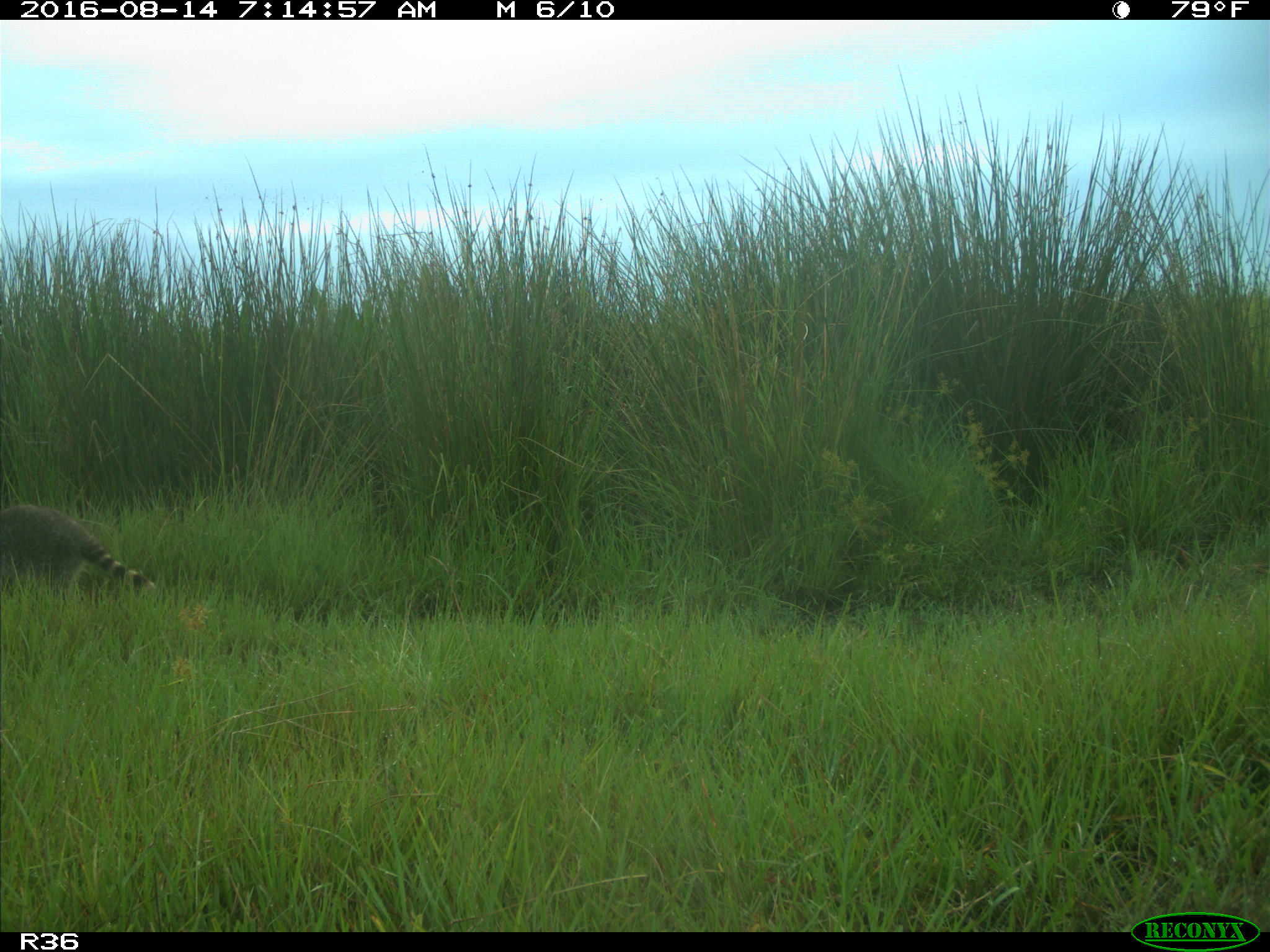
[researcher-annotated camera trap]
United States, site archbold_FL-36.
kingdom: Animalia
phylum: Chordata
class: Mammalia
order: Carnivora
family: Procyonidae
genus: Procyon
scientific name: Procyon lotor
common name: common raccoon